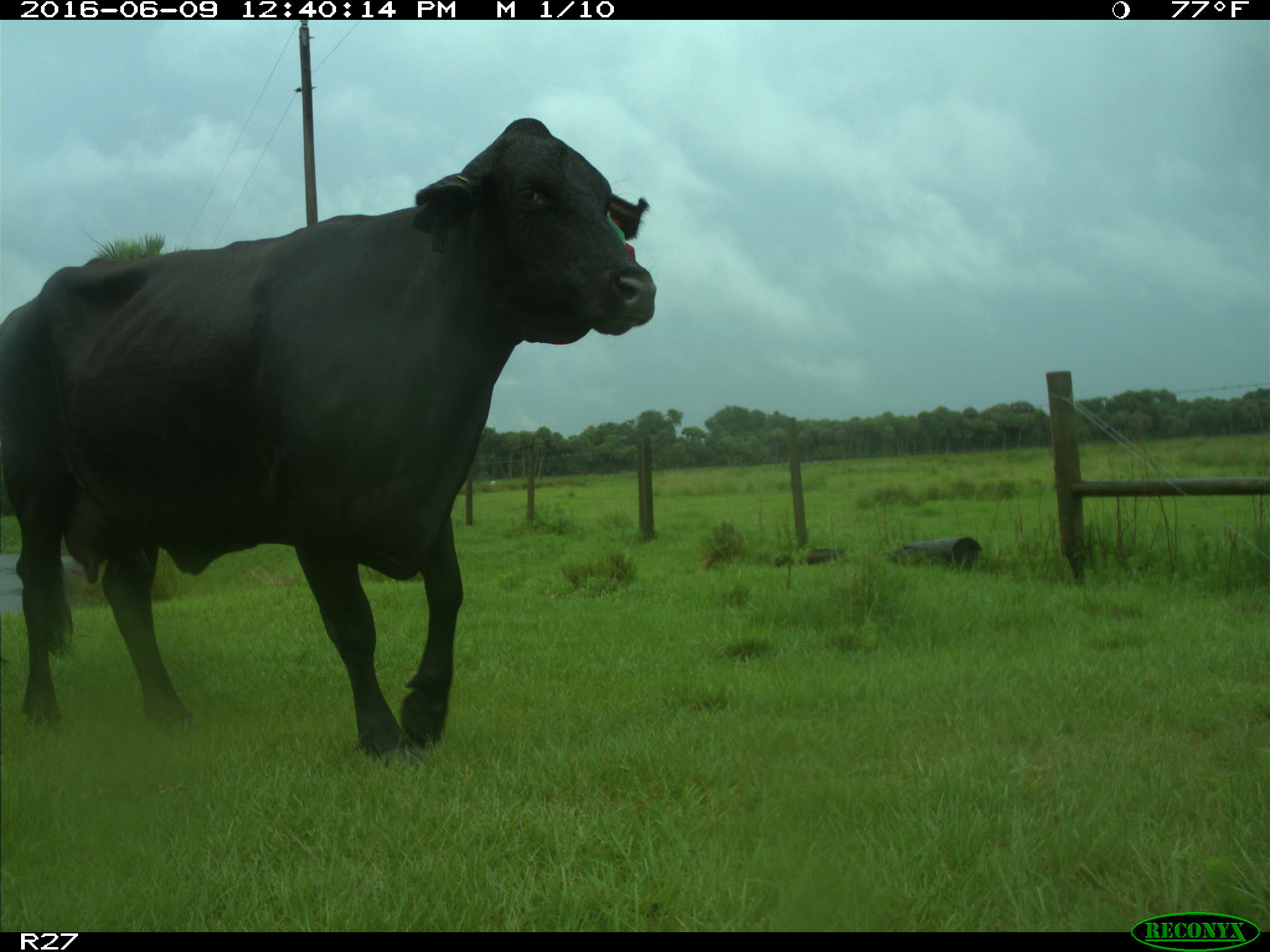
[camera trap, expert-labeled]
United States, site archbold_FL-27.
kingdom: Animalia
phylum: Chordata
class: Mammalia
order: Artiodactyla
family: Bovidae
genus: Bos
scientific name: Bos taurus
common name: domestic cow